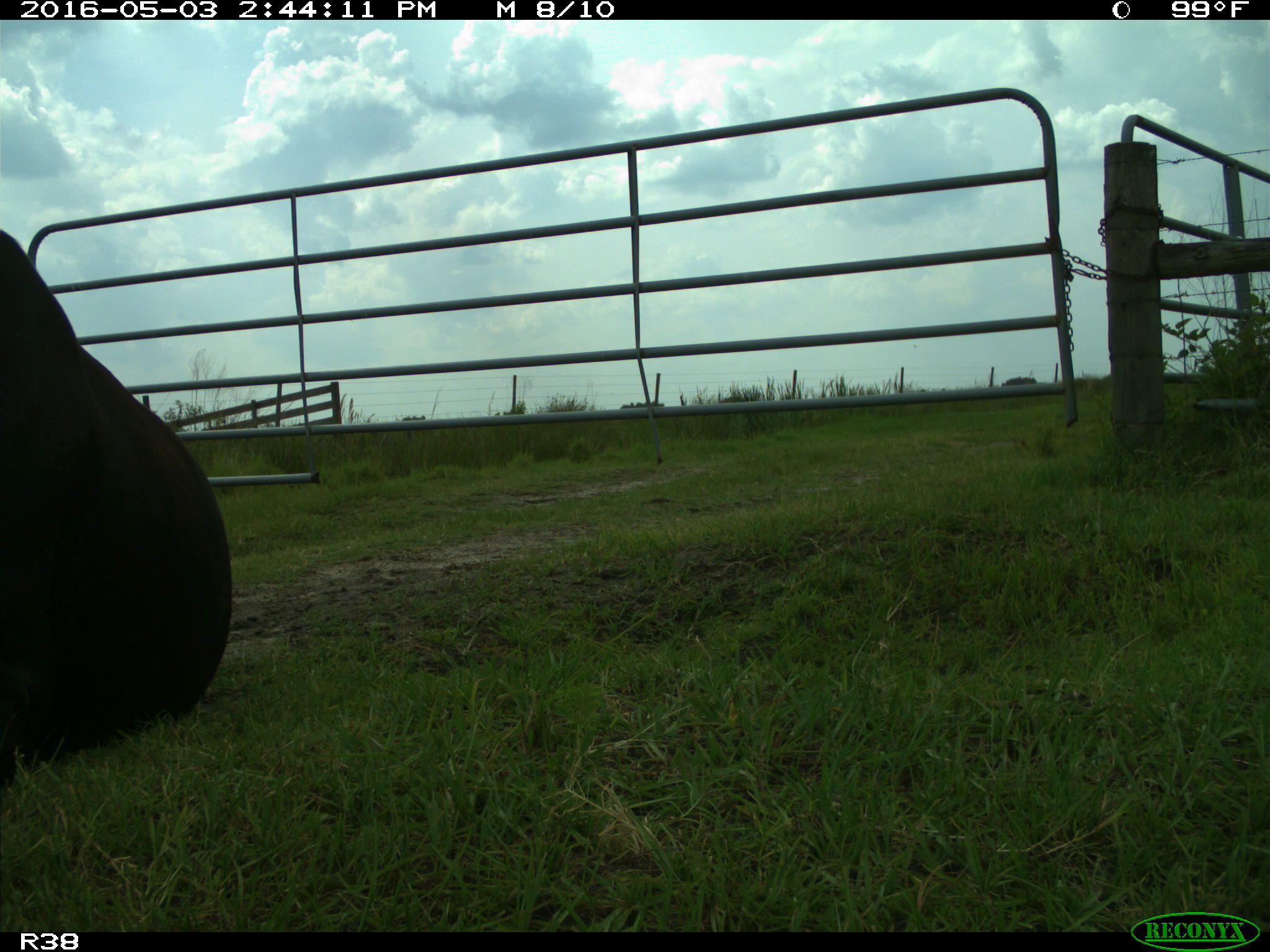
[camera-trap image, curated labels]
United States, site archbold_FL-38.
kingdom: Animalia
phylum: Chordata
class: Mammalia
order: Artiodactyla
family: Bovidae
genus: Bos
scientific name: Bos taurus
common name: domestic cow